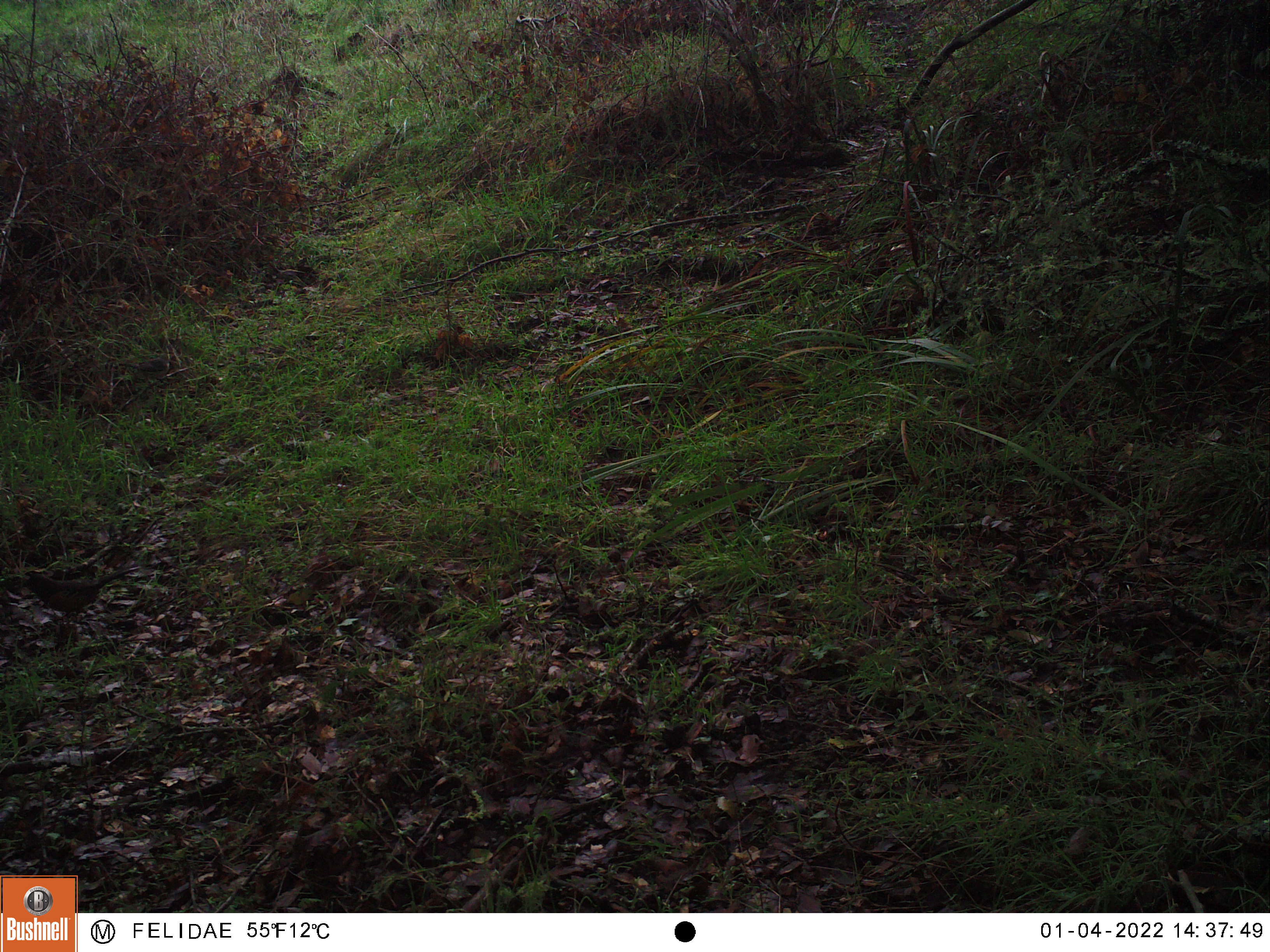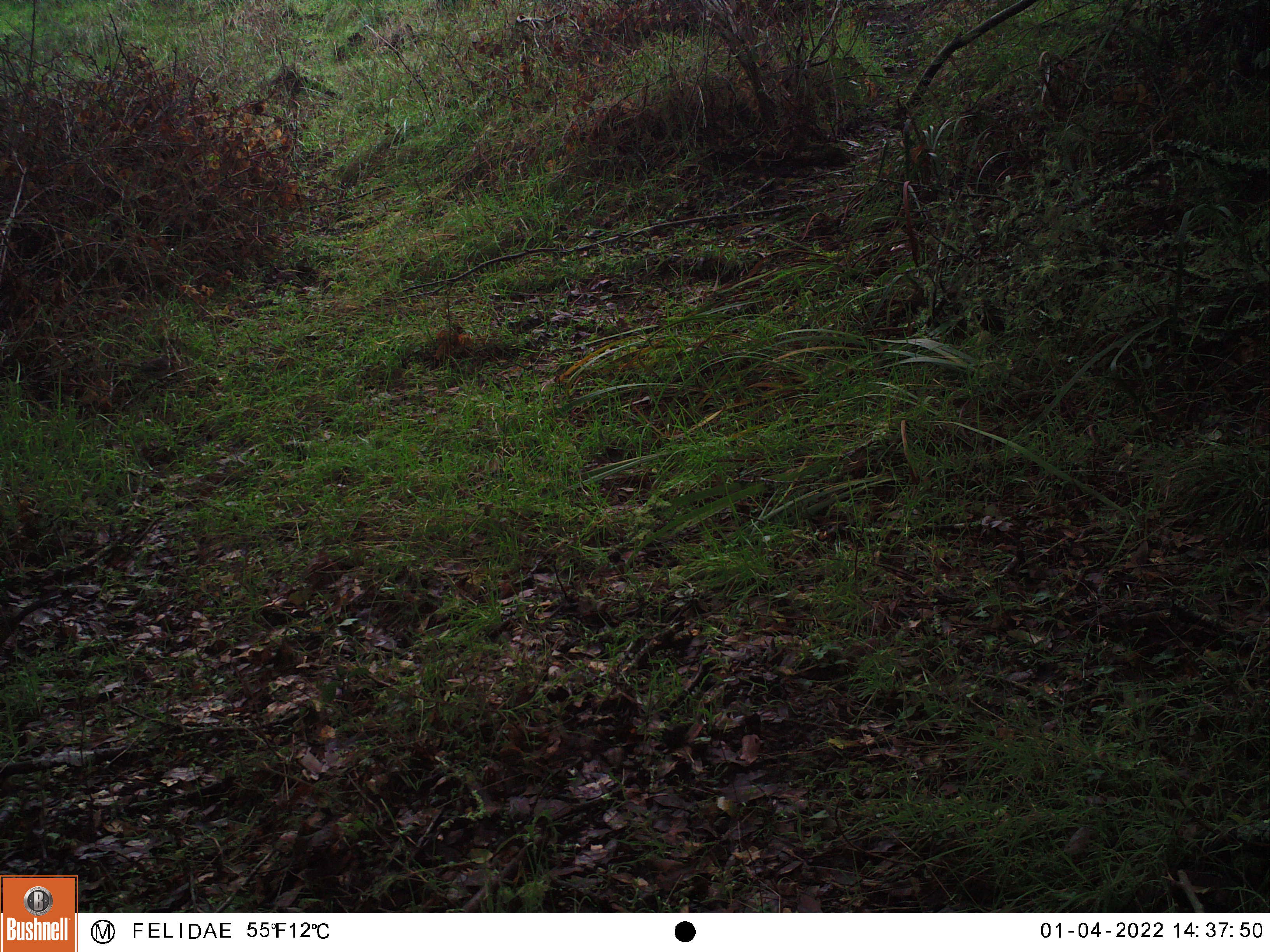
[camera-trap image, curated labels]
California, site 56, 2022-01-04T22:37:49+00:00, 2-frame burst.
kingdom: Animalia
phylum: Chordata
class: Aves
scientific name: Aves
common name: bird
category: unknown bird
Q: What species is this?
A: Unknown bird (bird) (Aves).